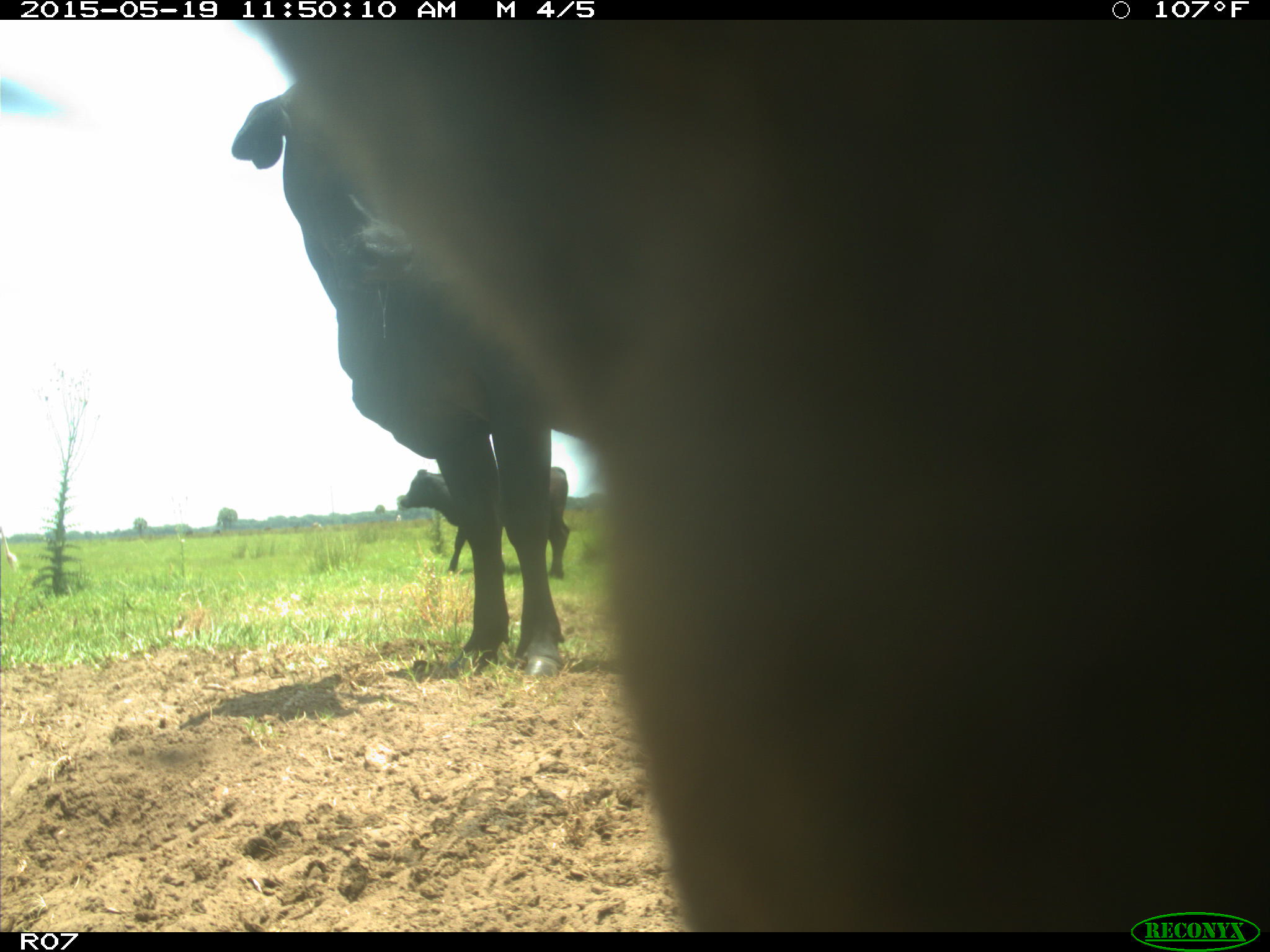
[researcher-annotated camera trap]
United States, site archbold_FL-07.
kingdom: Animalia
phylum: Chordata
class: Mammalia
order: Artiodactyla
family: Bovidae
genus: Bos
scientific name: Bos taurus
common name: domestic cow